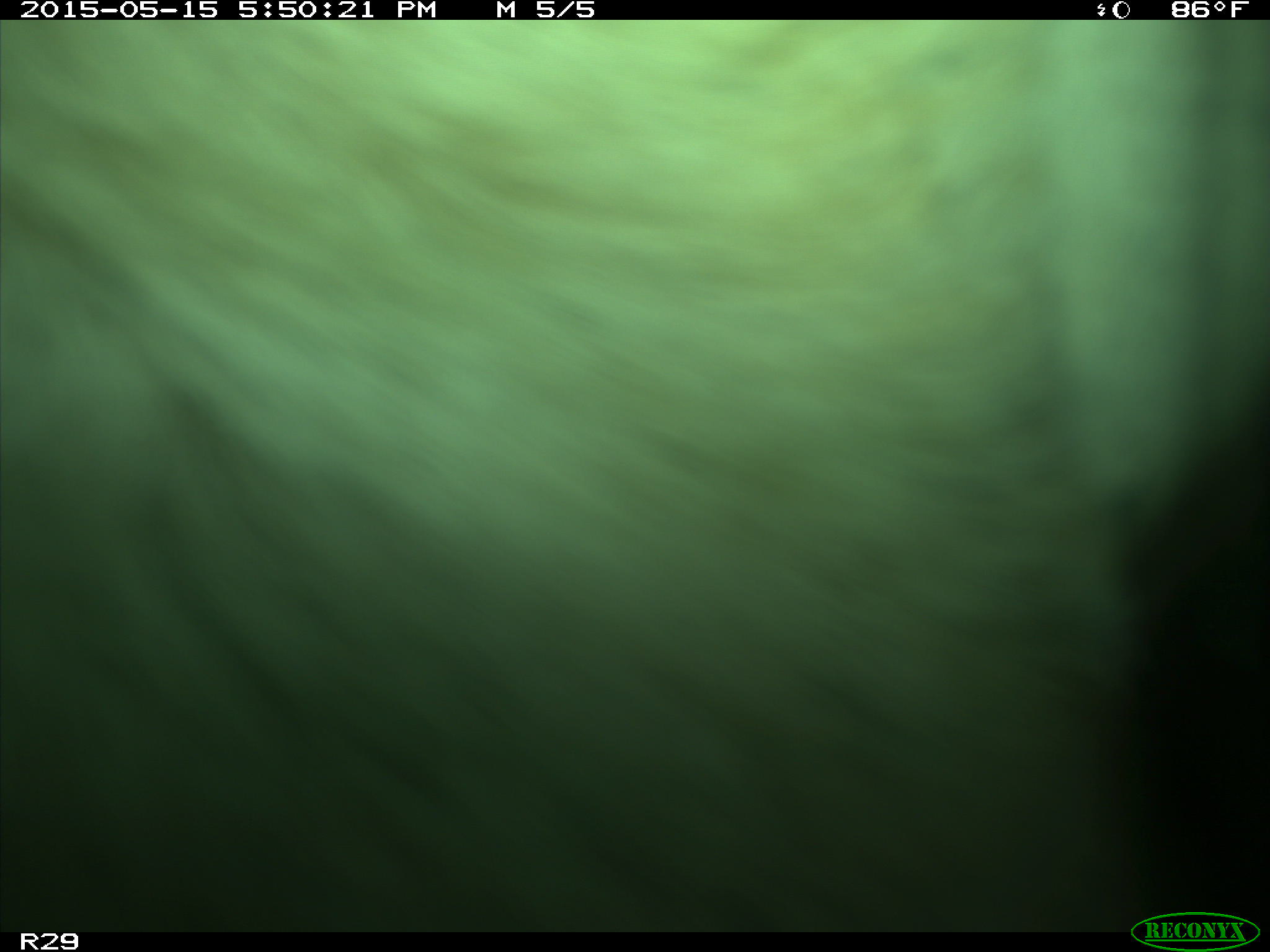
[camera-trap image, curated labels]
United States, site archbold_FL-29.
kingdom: Animalia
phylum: Chordata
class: Mammalia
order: Artiodactyla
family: Bovidae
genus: Bos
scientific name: Bos taurus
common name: domestic cow